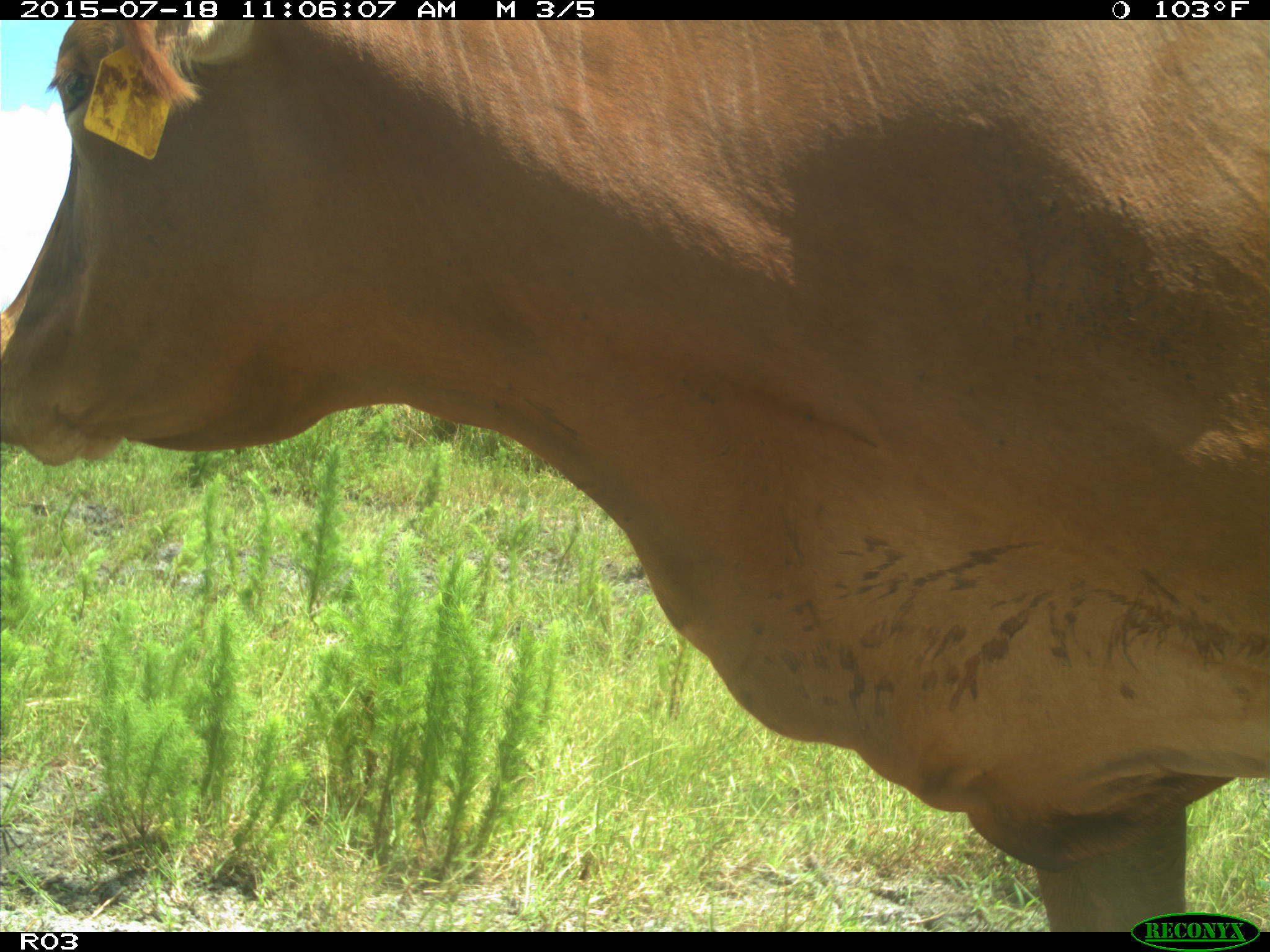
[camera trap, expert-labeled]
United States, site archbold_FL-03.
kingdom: Animalia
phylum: Chordata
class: Mammalia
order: Artiodactyla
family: Bovidae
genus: Bos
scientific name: Bos taurus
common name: domestic cow